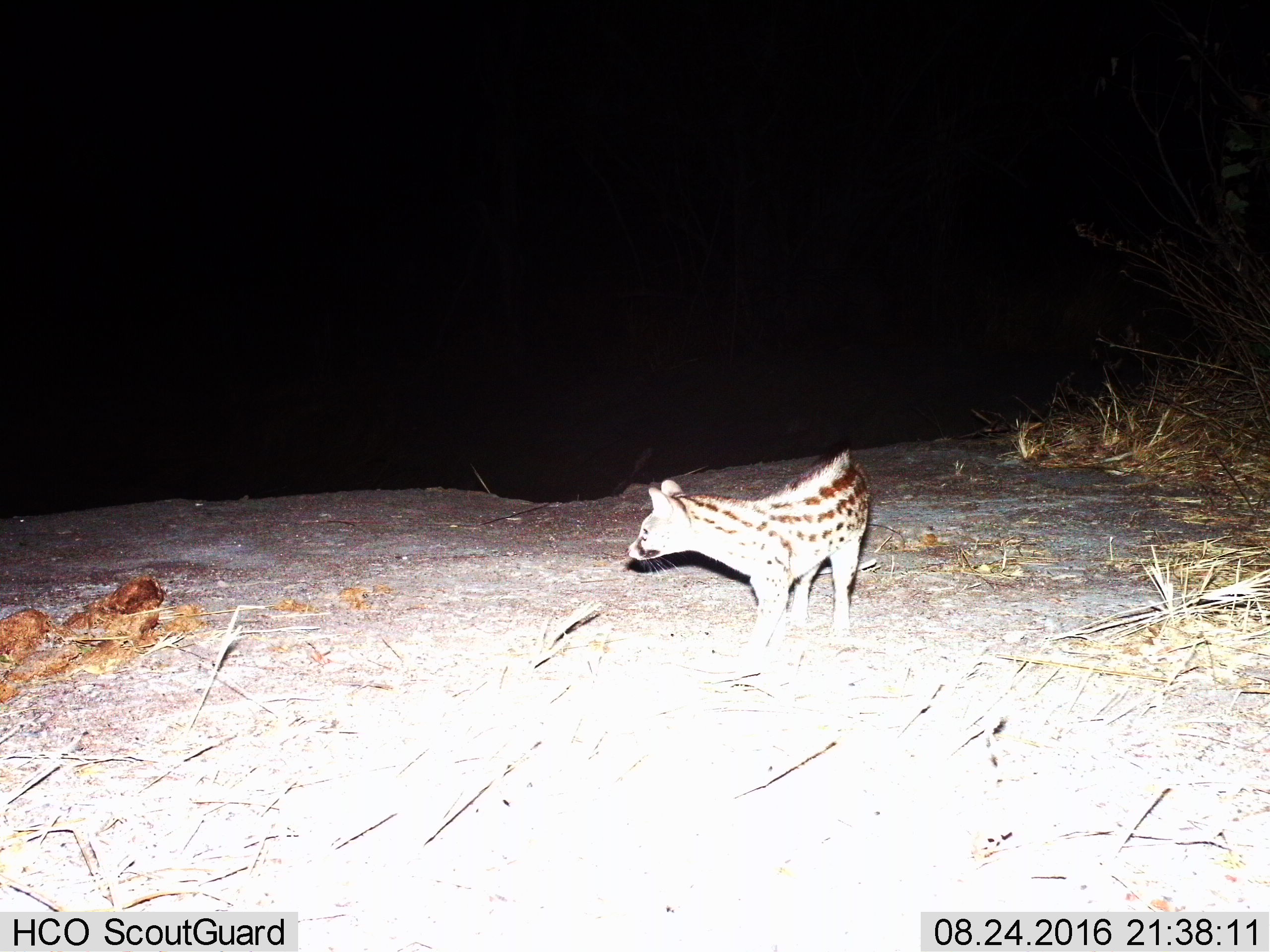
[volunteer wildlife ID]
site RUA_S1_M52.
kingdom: Animalia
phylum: Chordata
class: Mammalia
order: Carnivora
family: Viverridae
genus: Genetta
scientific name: Genetta genetta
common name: small-spotted genet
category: genetcommonsmallspotted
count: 1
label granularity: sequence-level